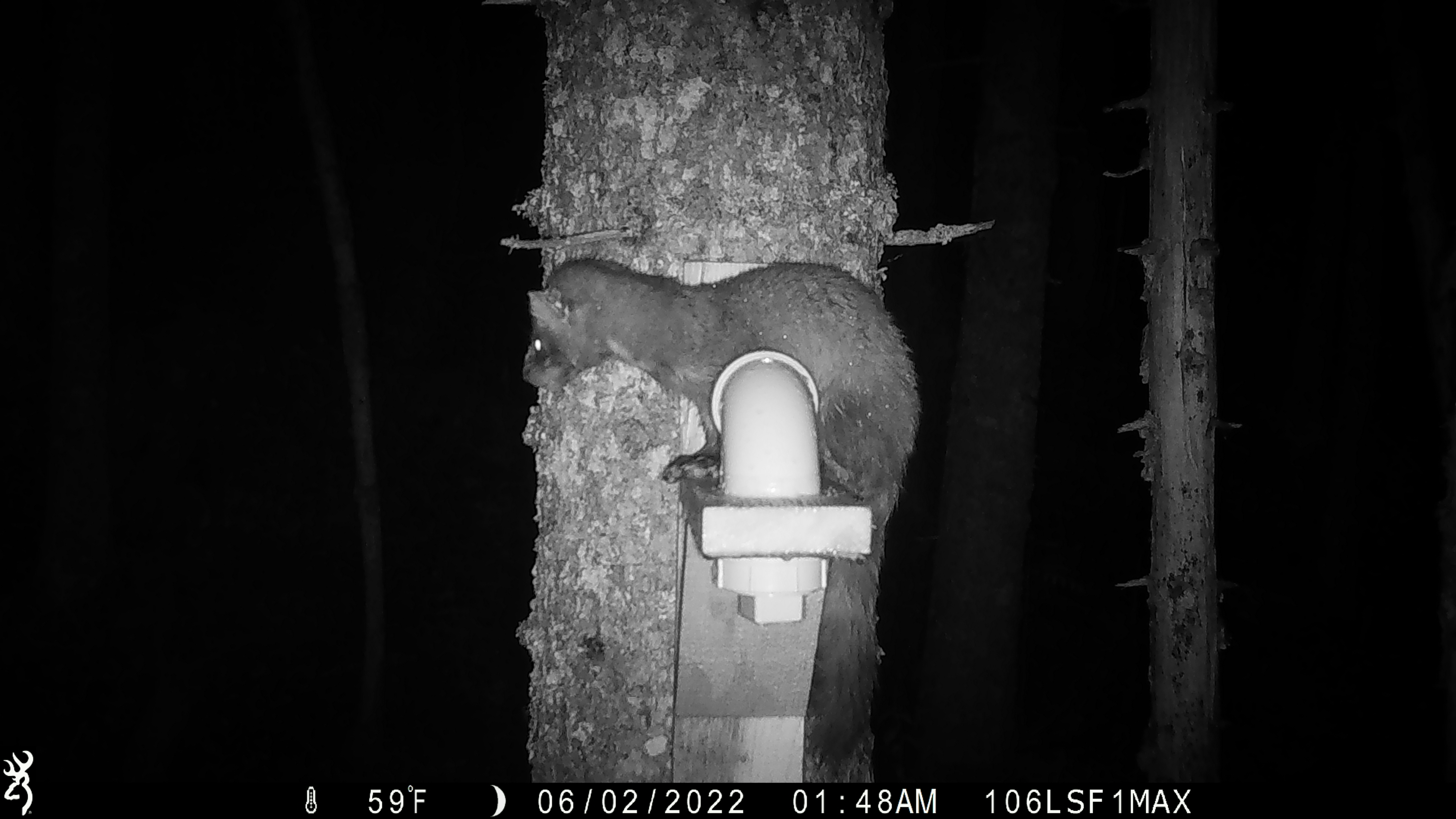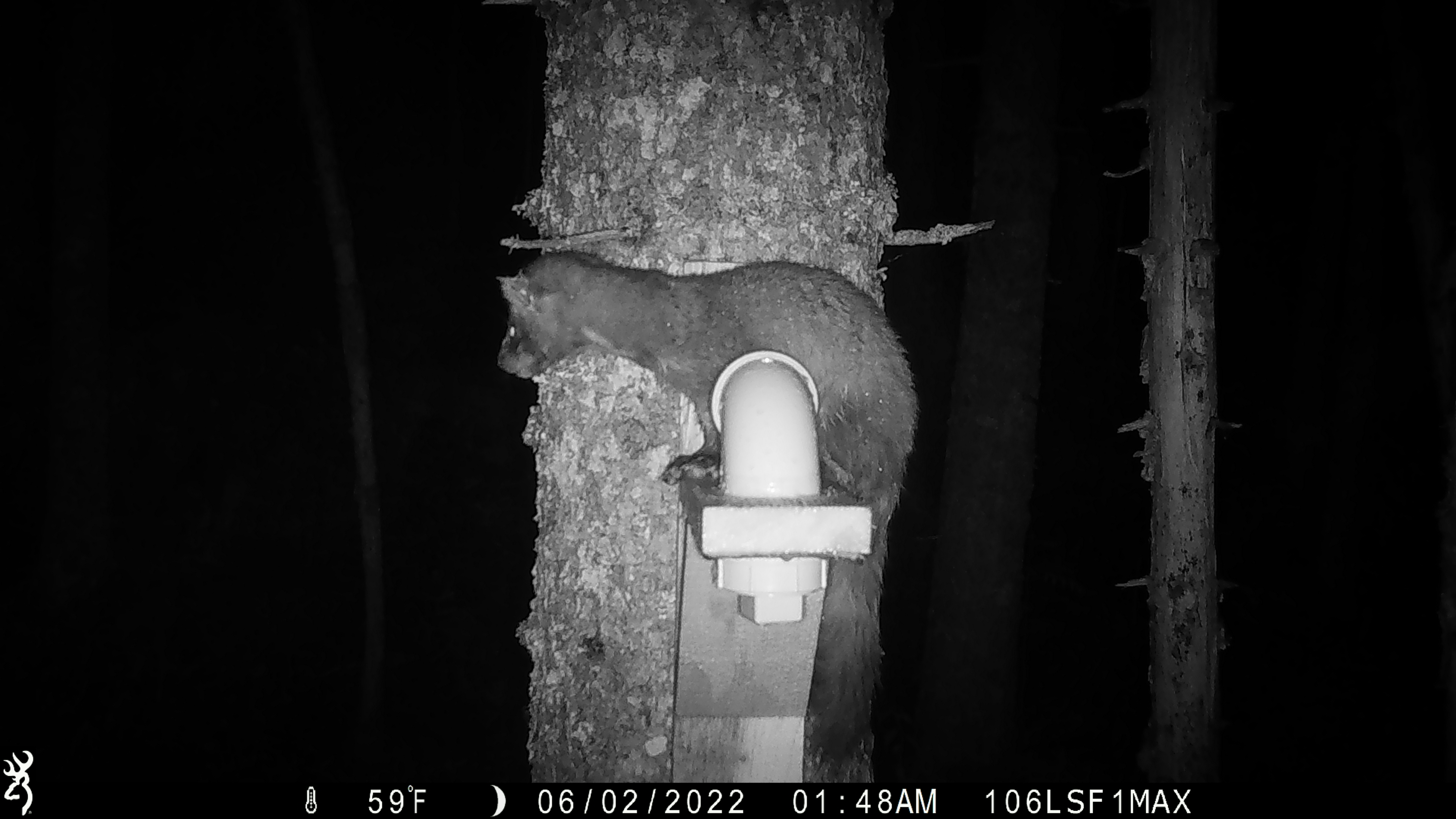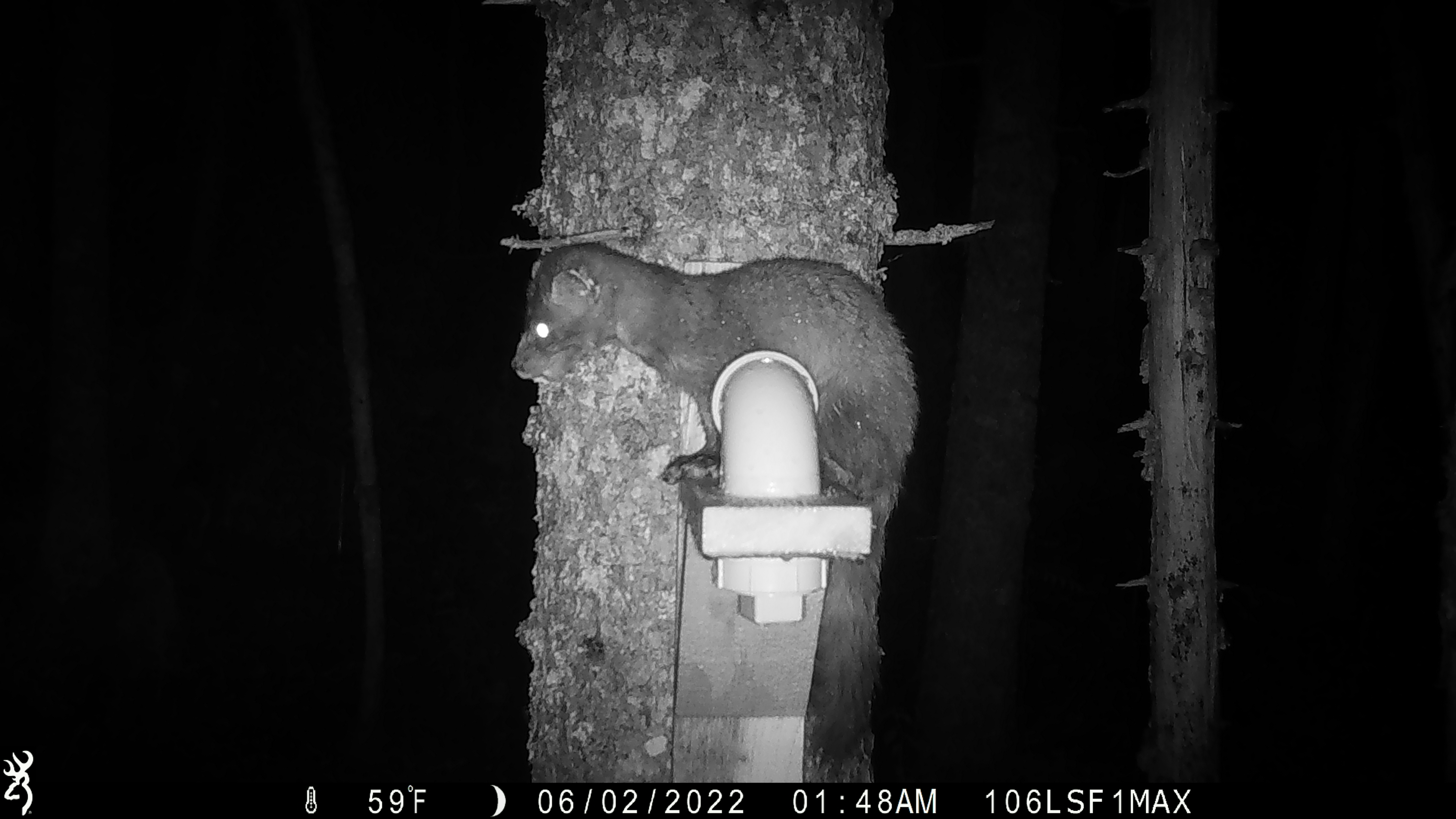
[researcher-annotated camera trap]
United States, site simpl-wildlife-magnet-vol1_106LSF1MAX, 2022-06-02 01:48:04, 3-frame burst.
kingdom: Animalia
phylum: Chordata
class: Mammalia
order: Carnivora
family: Mustelidae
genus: Martes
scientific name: Martes americana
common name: american marten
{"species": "american marten (Martes americana)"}